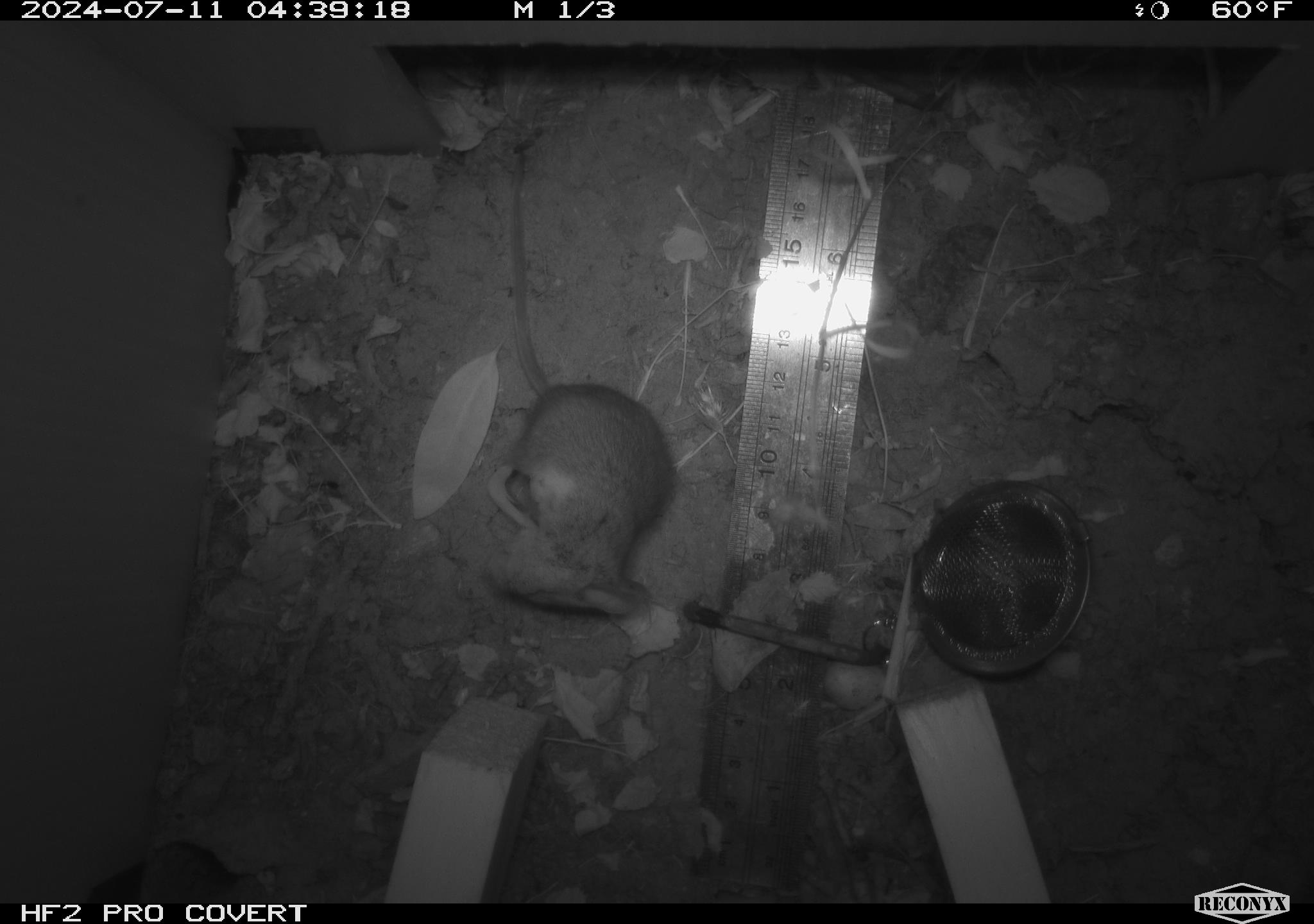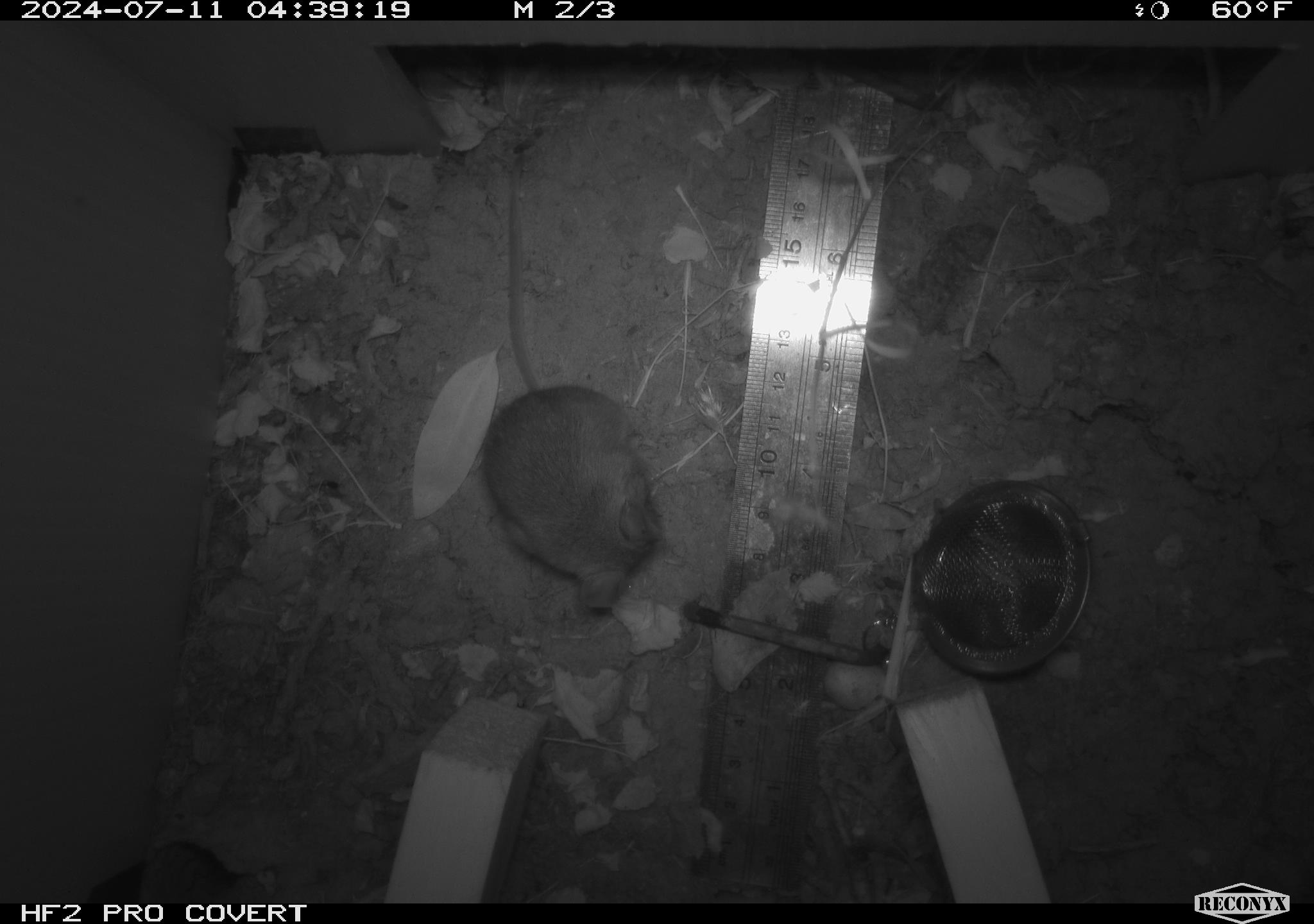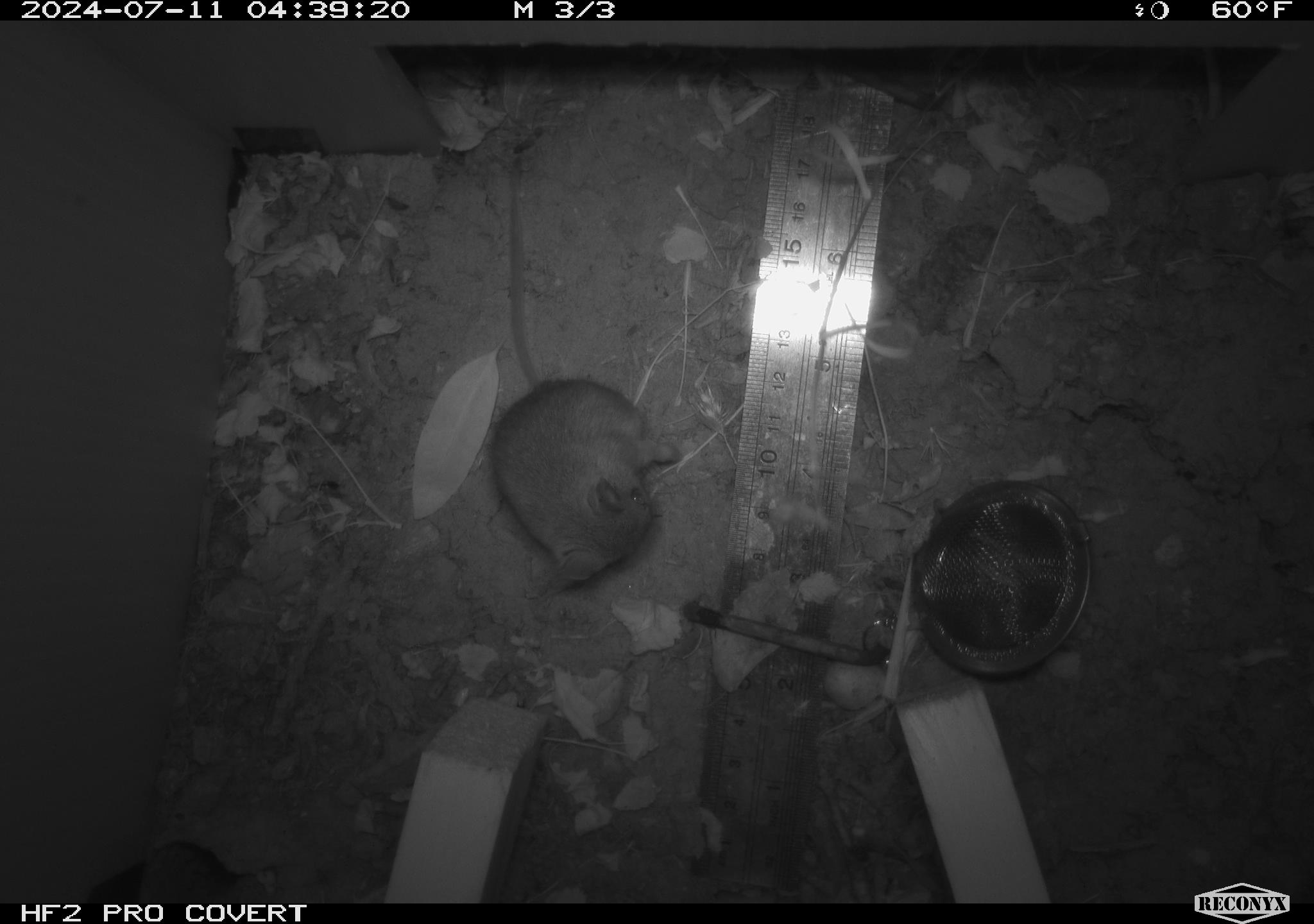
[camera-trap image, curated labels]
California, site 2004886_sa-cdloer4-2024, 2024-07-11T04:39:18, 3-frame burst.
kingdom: Animalia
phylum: Chordata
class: Mammalia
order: Rodentia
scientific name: Rodentia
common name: rodent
Rodent (Rodentia).